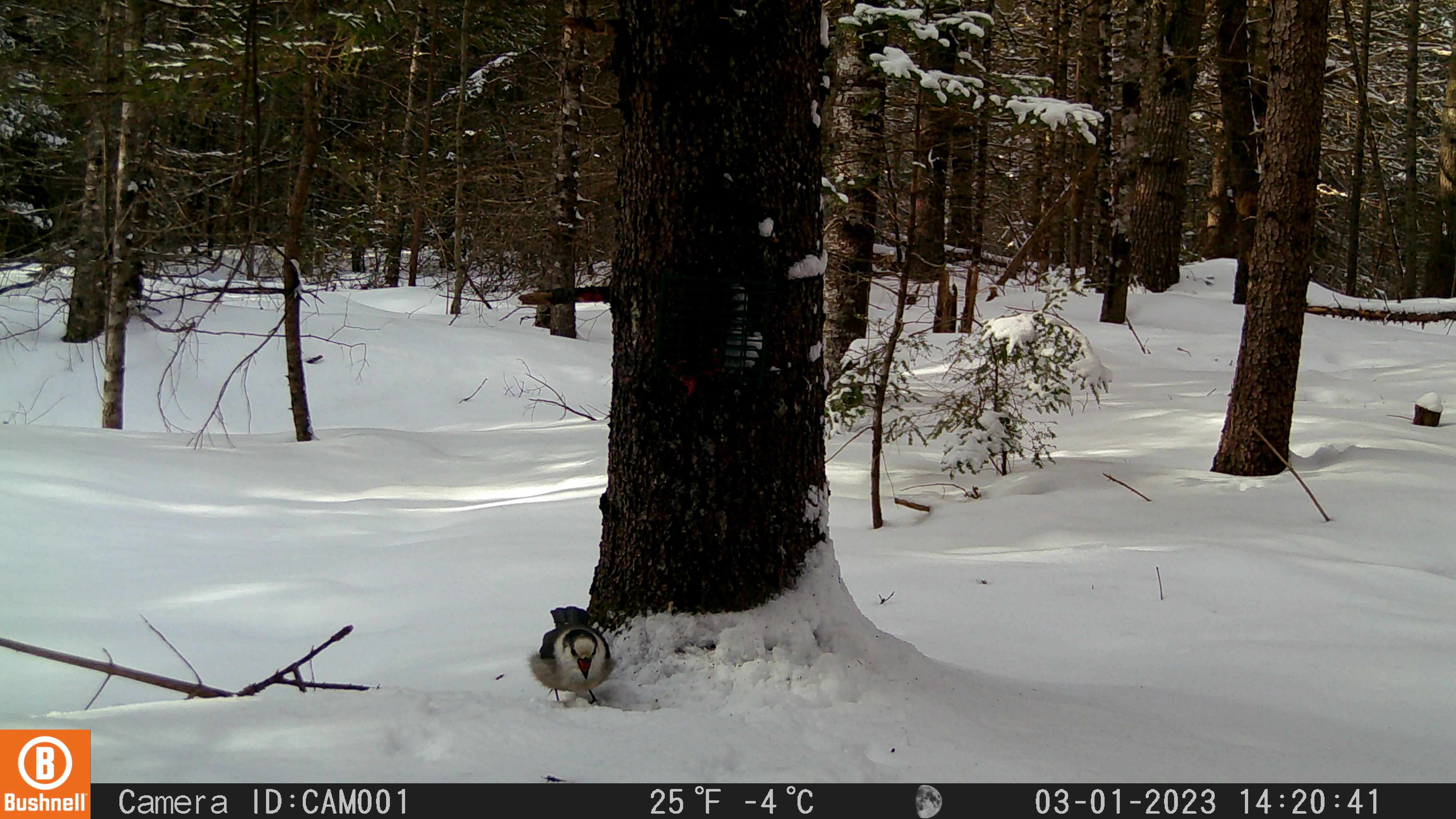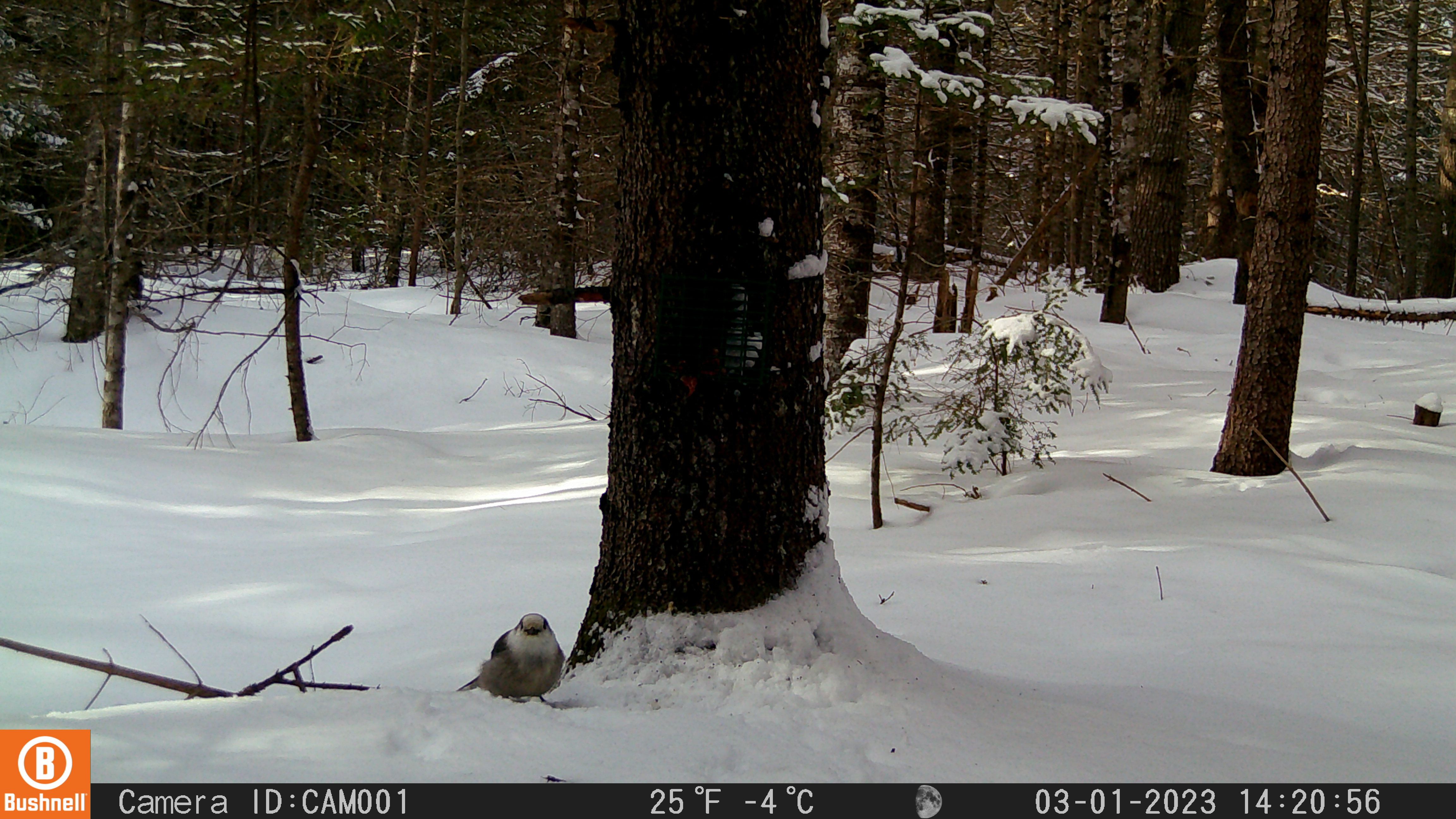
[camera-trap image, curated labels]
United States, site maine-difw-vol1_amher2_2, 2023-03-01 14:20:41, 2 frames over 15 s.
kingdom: Animalia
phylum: Chordata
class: Aves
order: Passeriformes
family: Corvidae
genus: Perisoreus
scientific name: Perisoreus canadensis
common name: canada jay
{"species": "canada jay (Perisoreus canadensis)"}